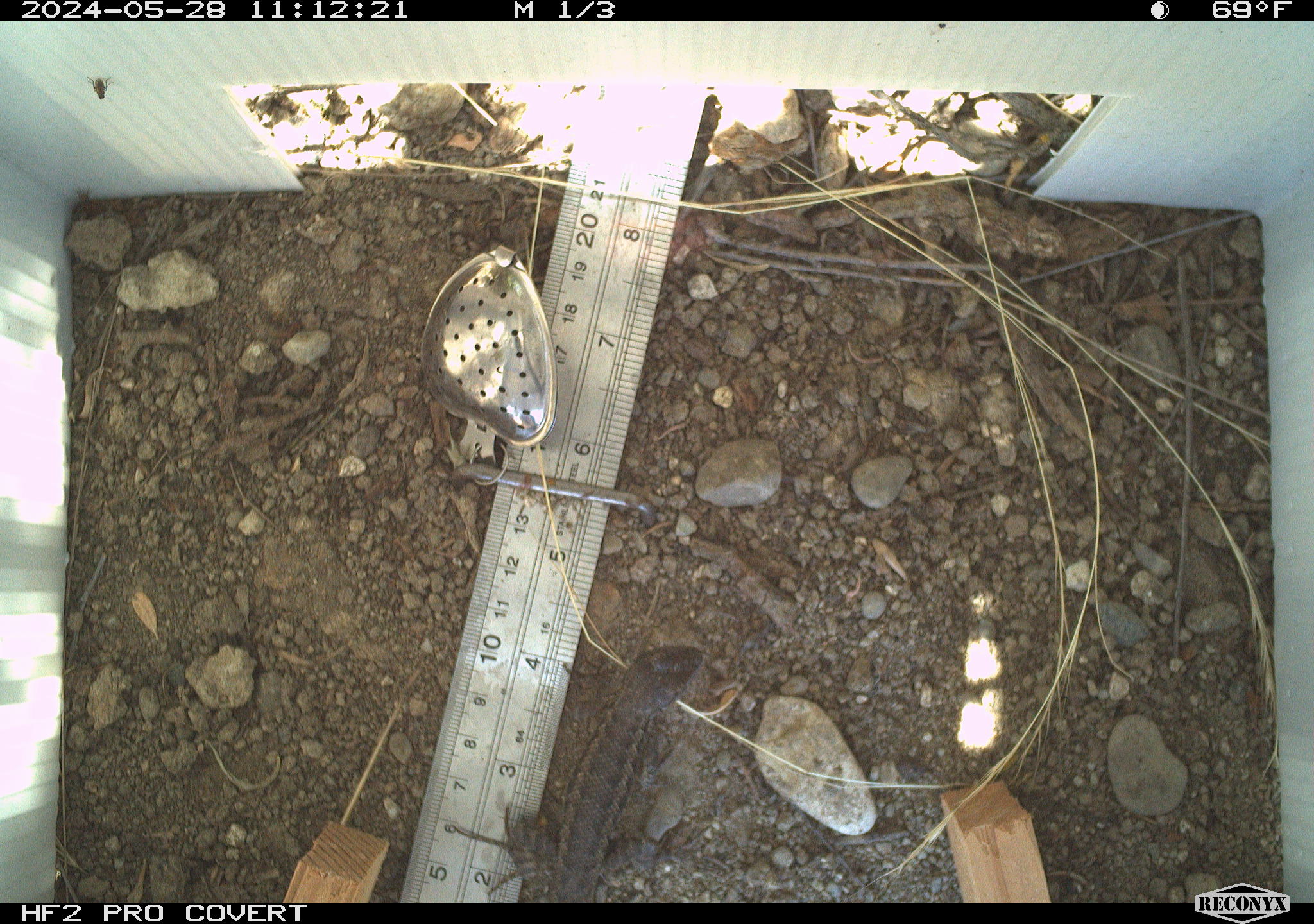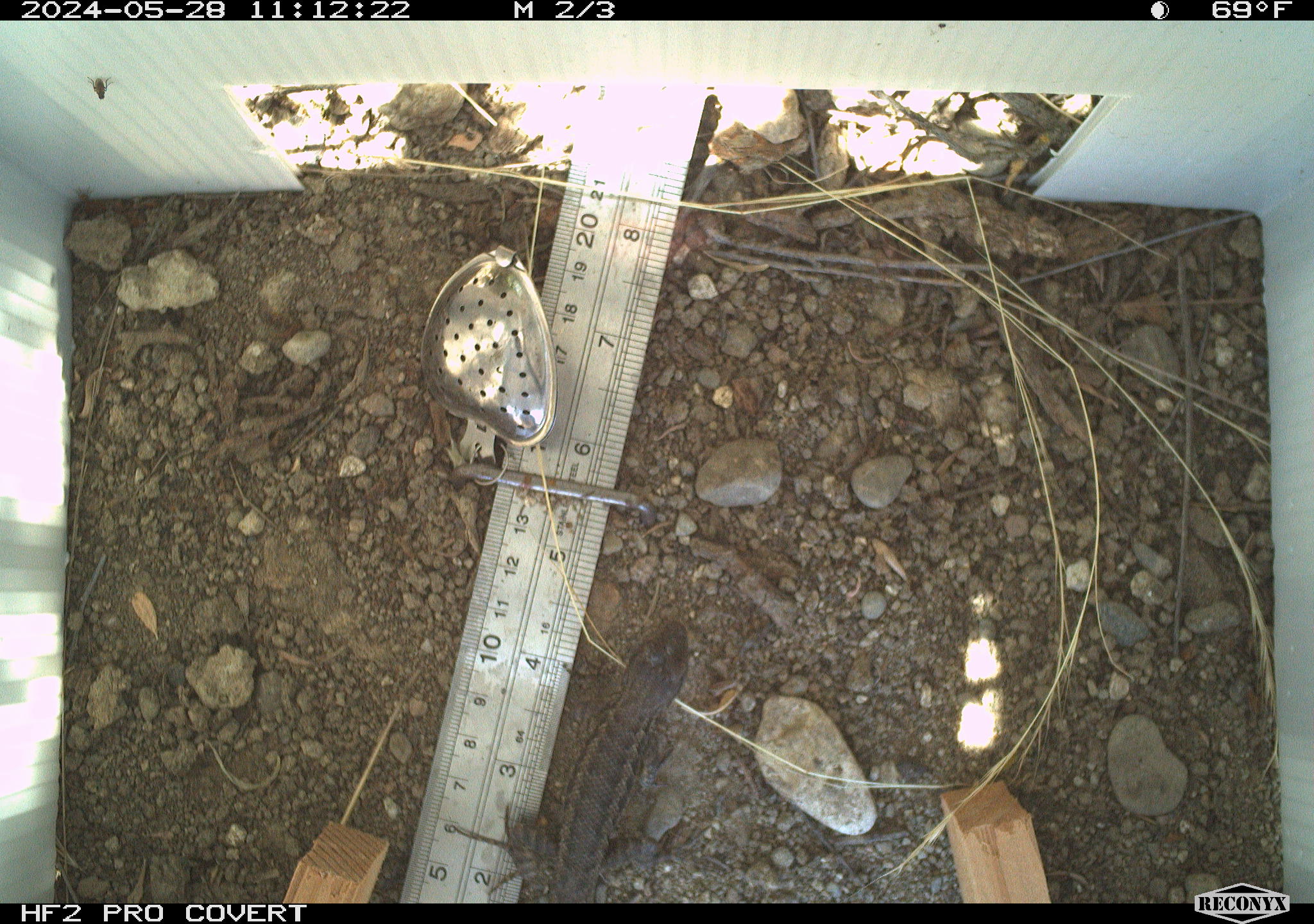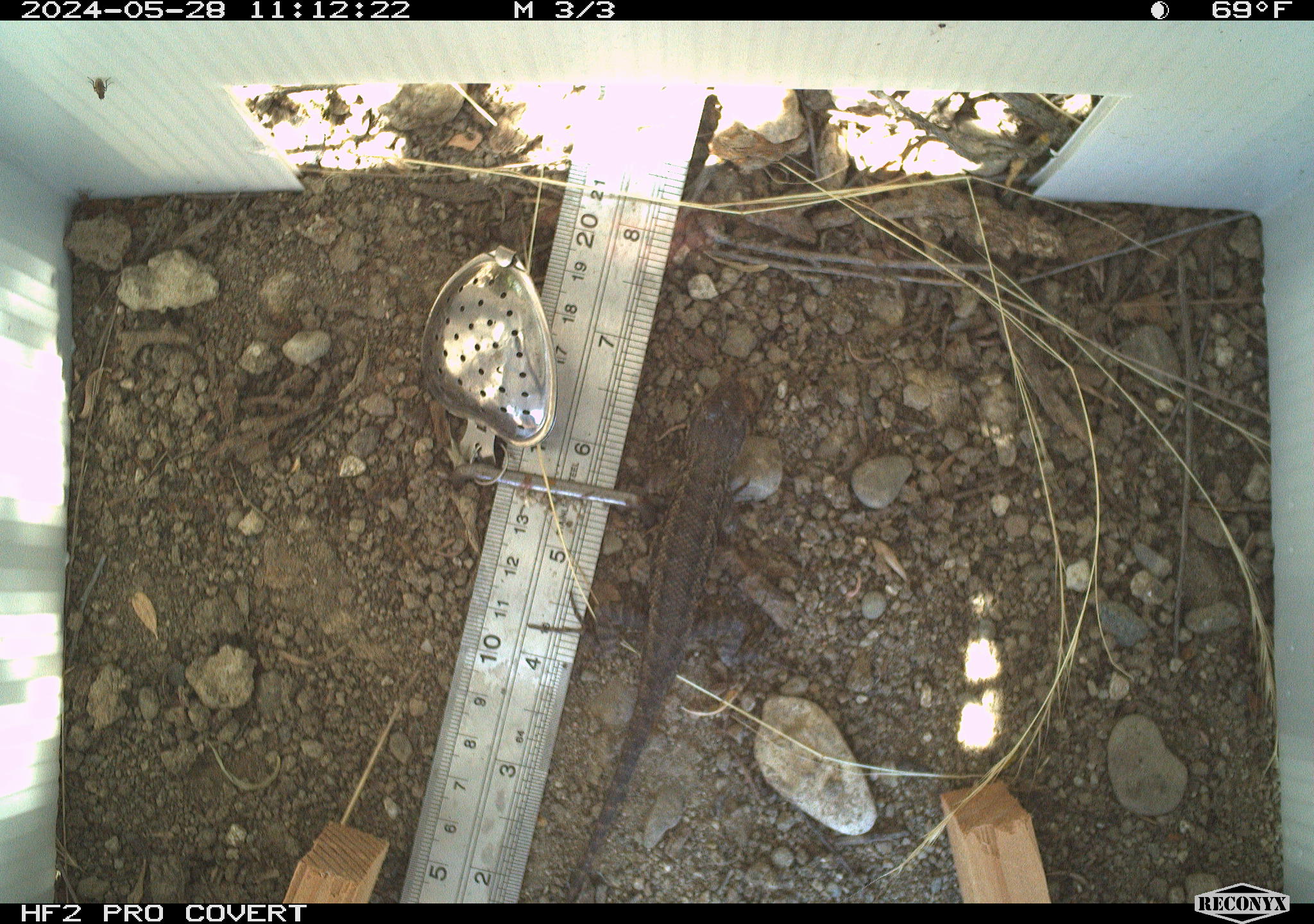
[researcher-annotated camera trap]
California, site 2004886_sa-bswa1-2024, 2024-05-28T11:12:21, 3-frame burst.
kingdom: Animalia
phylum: Chordata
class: Reptilia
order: Squamata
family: Phrynosomatidae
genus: Sceloporus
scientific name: Sceloporus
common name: spiny lizards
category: sceloporus species